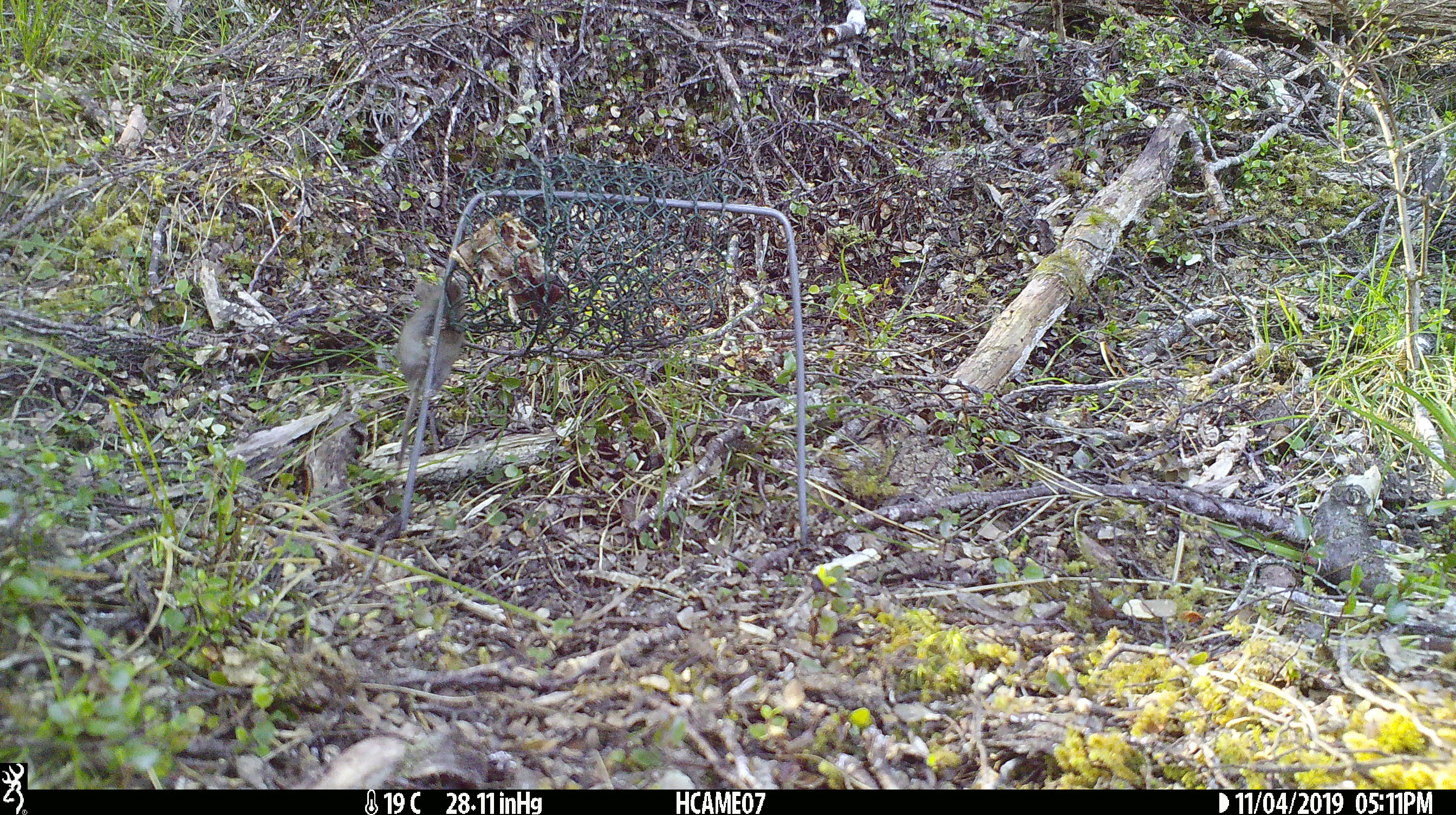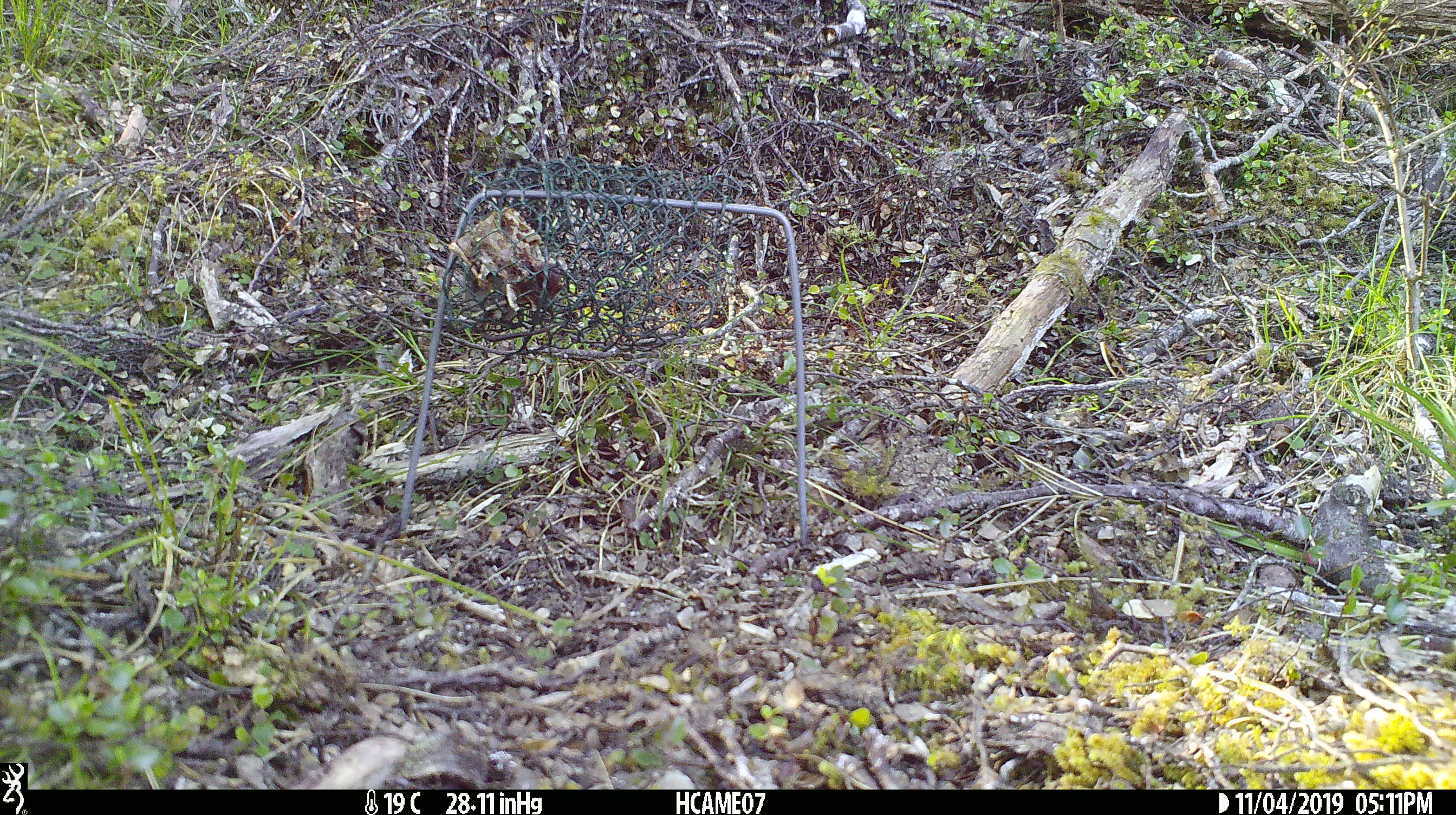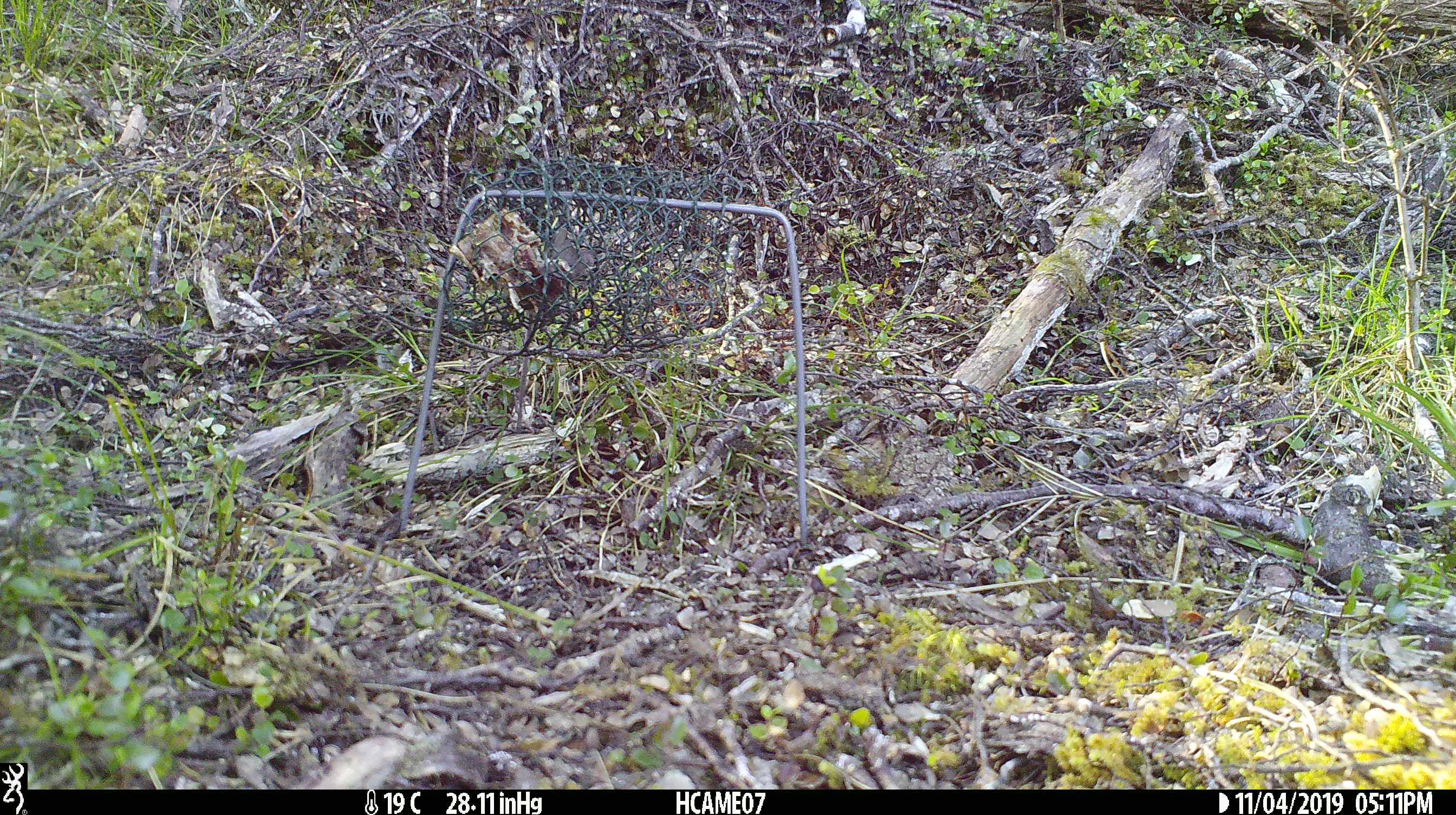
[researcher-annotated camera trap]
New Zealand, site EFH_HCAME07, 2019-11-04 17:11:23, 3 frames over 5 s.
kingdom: Animalia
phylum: Chordata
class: Mammalia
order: Rodentia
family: Muridae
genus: Mus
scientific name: Mus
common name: mouse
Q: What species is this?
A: Mouse (Mus).